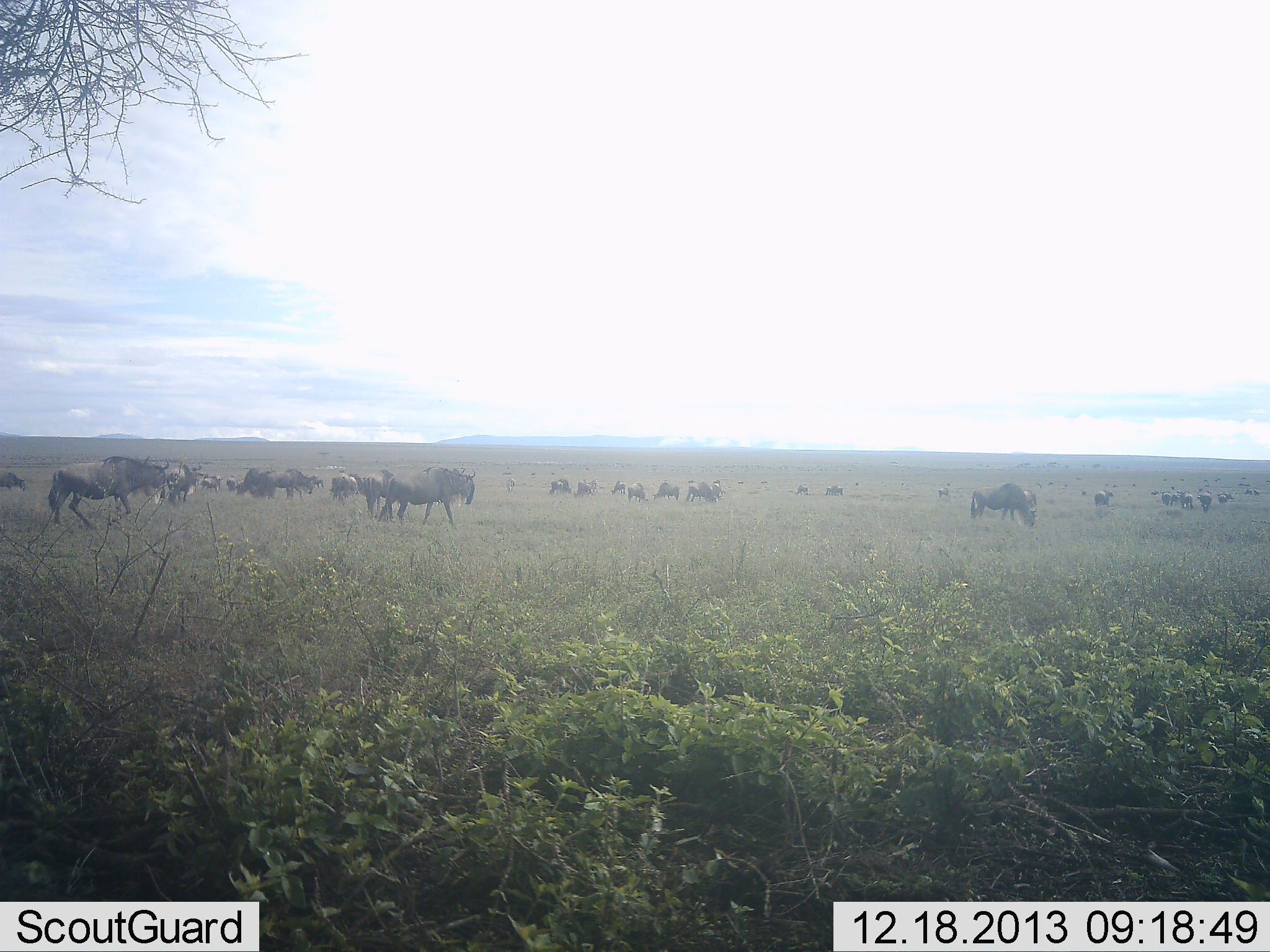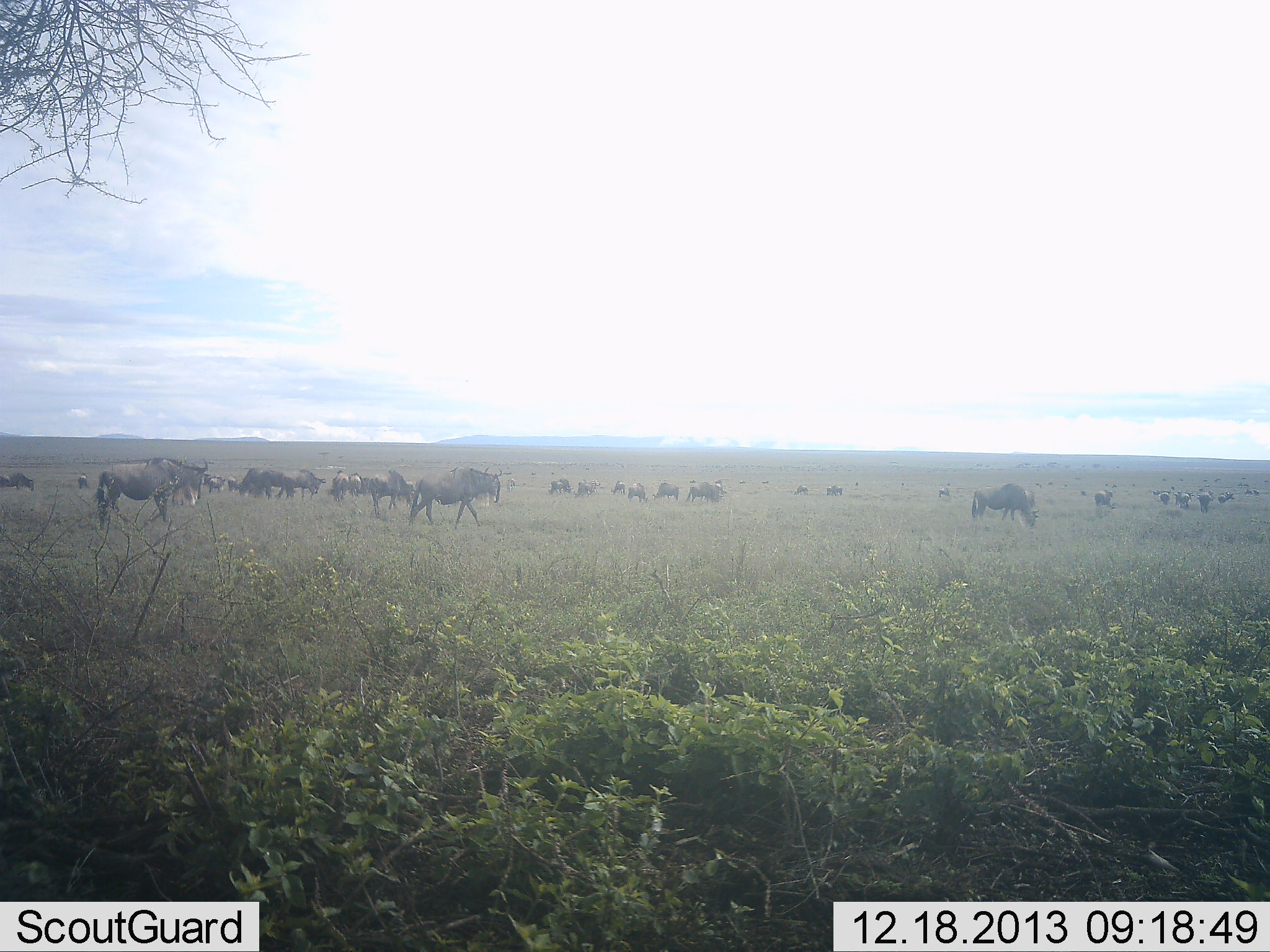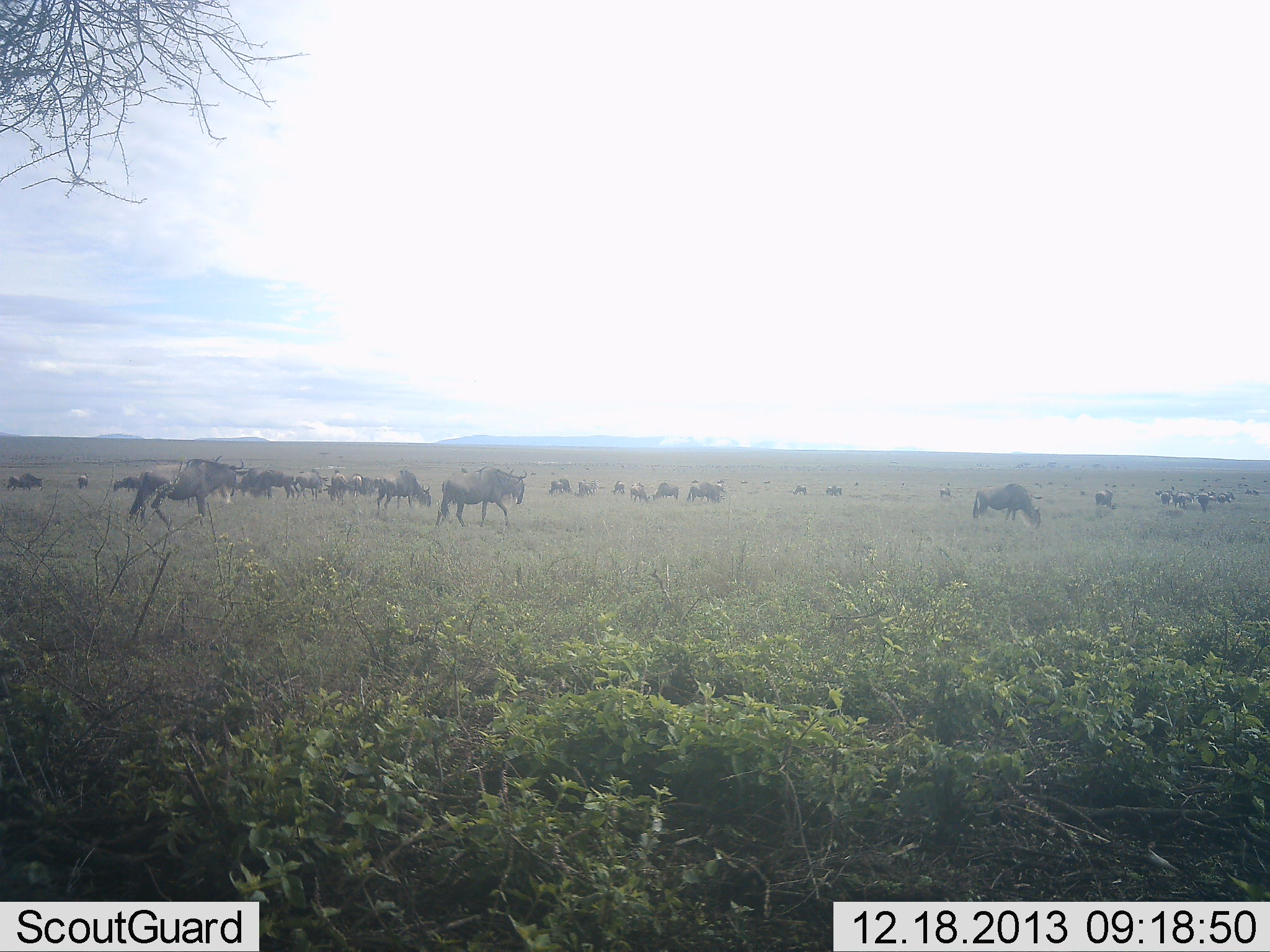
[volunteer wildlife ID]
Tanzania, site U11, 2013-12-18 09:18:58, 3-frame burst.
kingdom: Animalia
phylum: Chordata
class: Mammalia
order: Artiodactyla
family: Bovidae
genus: Connochaetes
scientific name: Connochaetes taurinus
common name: blue wildebeest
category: wildebeest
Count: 11-50.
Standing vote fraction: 80%.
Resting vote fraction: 0%.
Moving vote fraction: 100%.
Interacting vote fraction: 0%.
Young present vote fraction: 0%.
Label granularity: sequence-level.